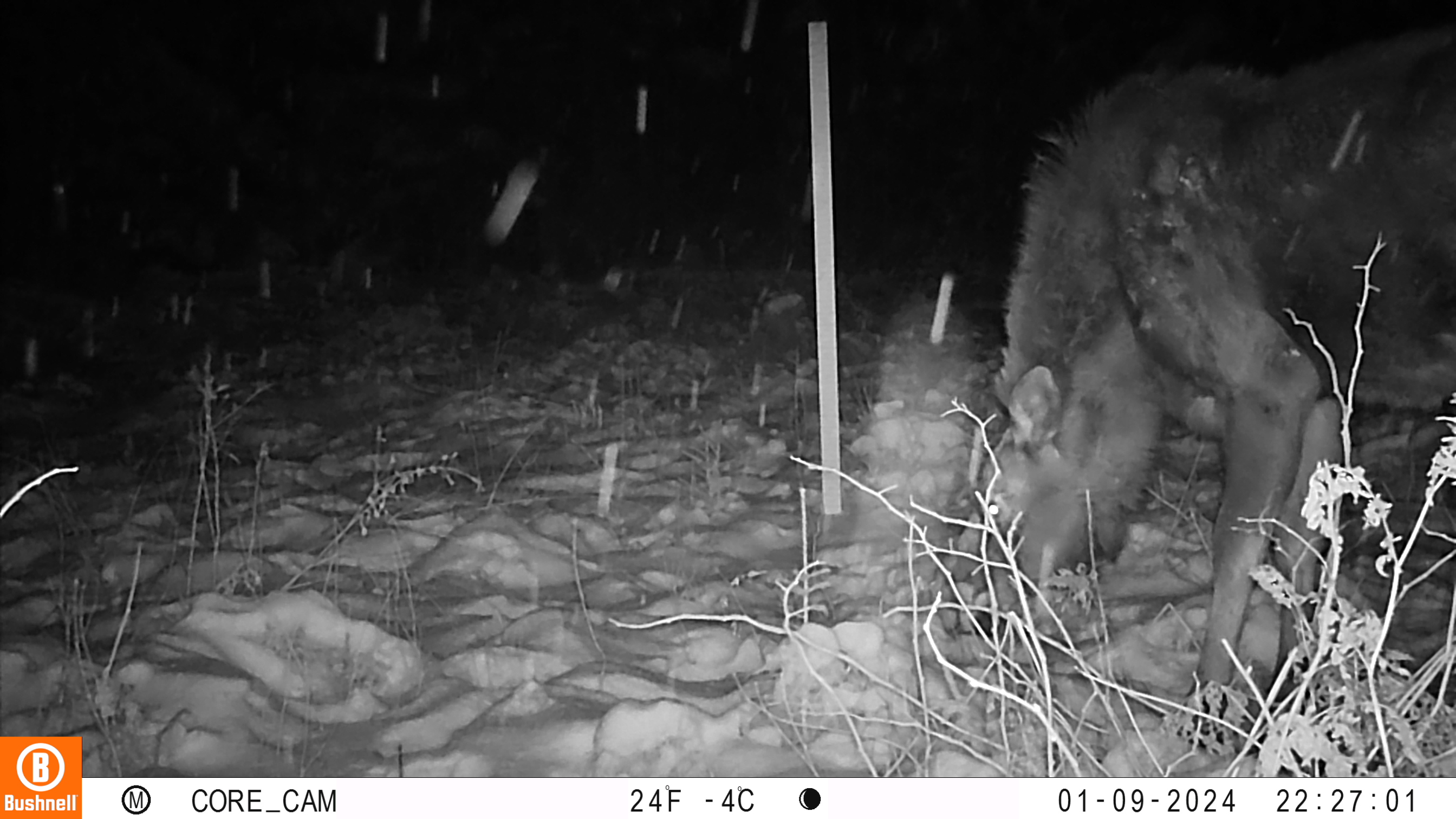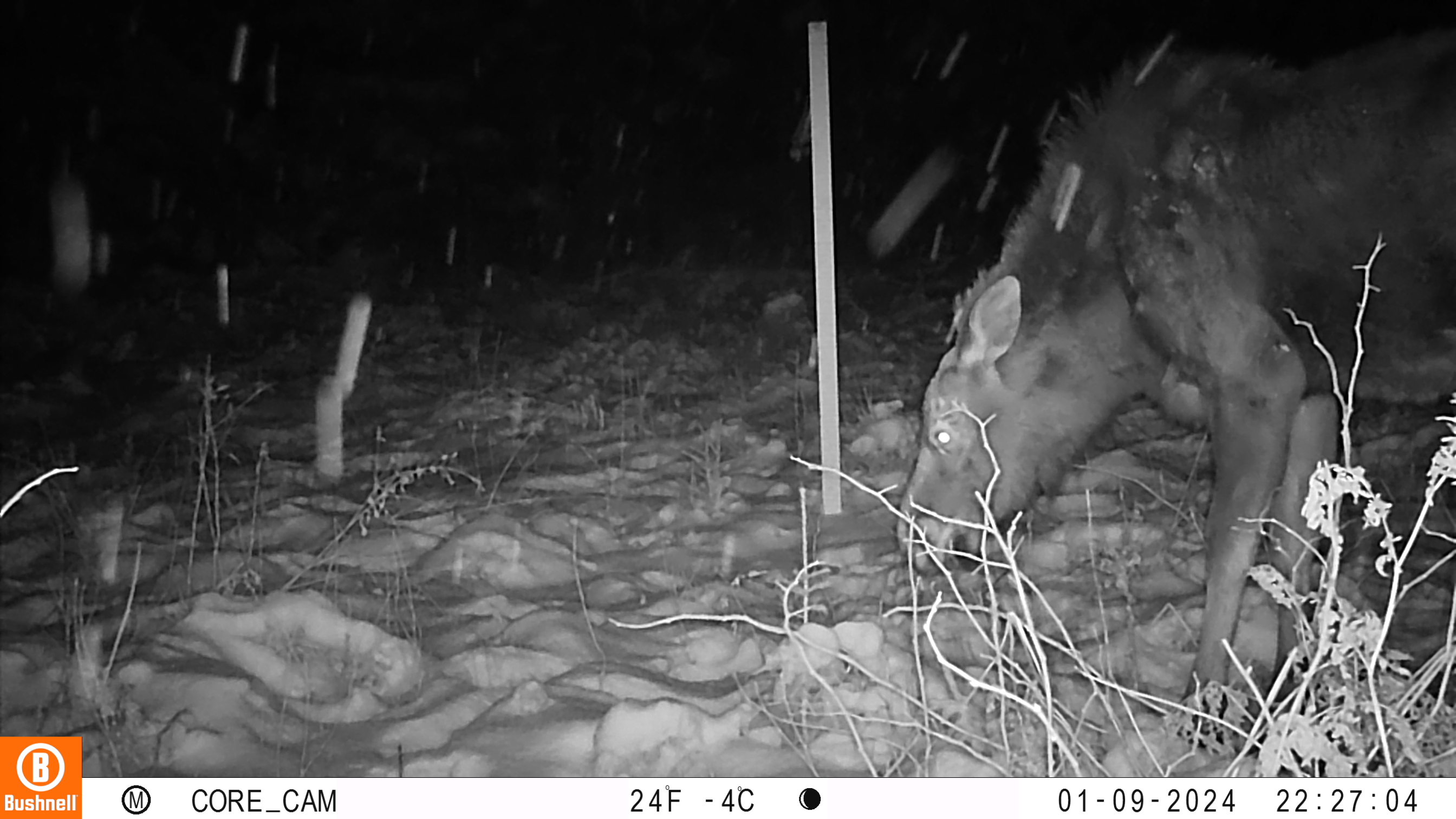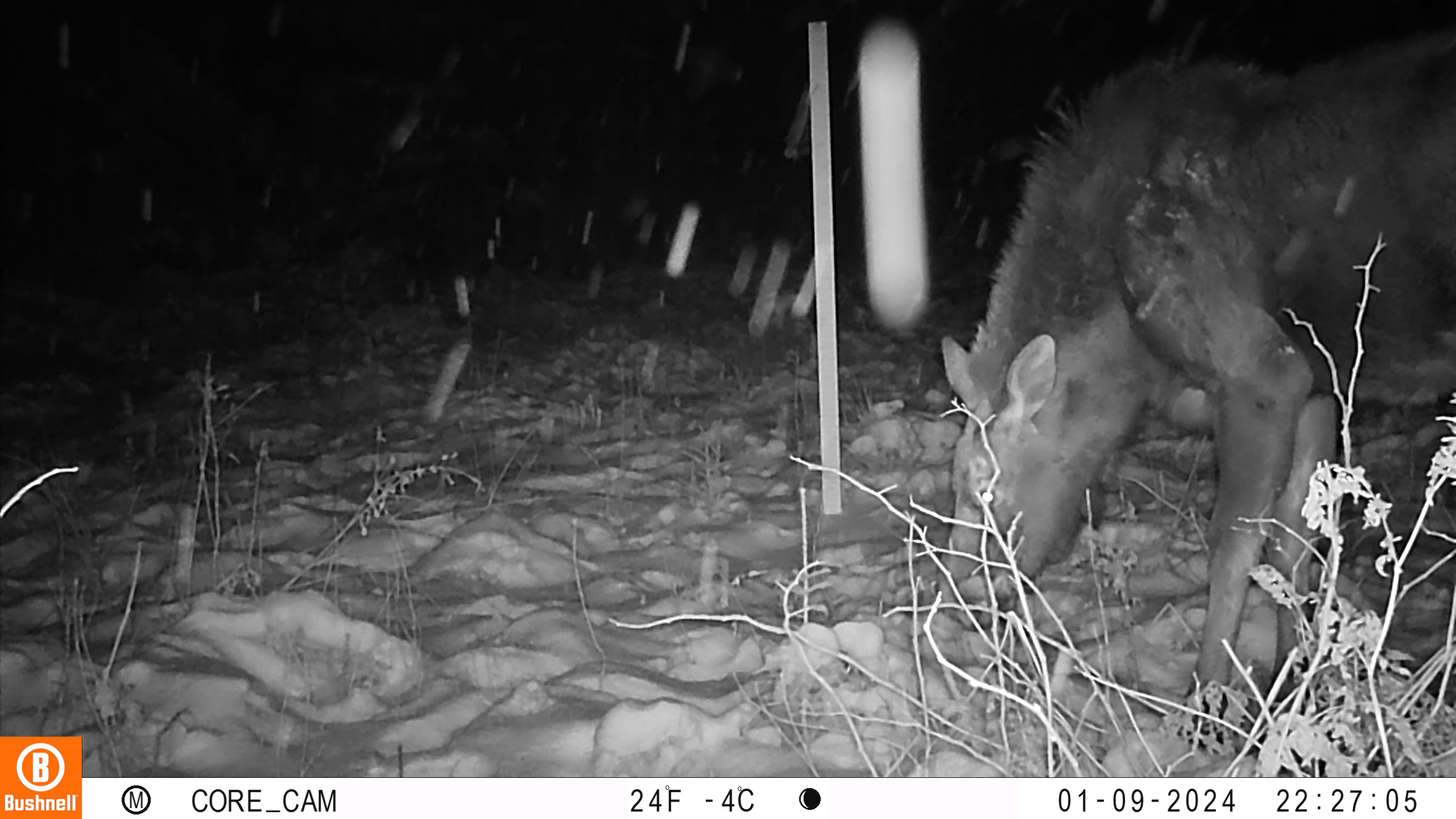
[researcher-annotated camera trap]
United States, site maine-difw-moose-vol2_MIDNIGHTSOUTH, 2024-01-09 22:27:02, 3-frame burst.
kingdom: Animalia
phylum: Chordata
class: Mammalia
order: Artiodactyla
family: Cervidae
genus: Alces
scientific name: Alces alces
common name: moose